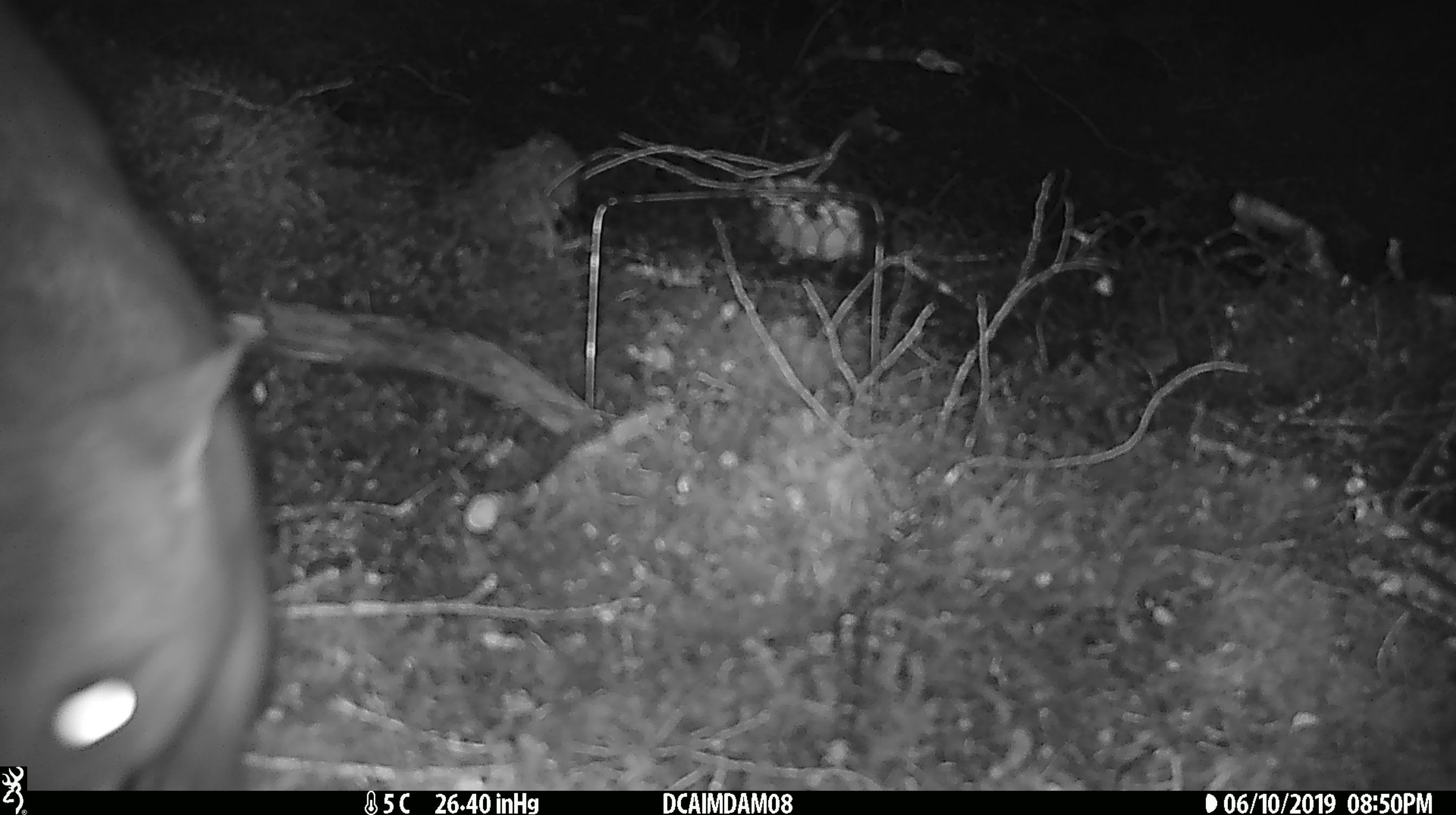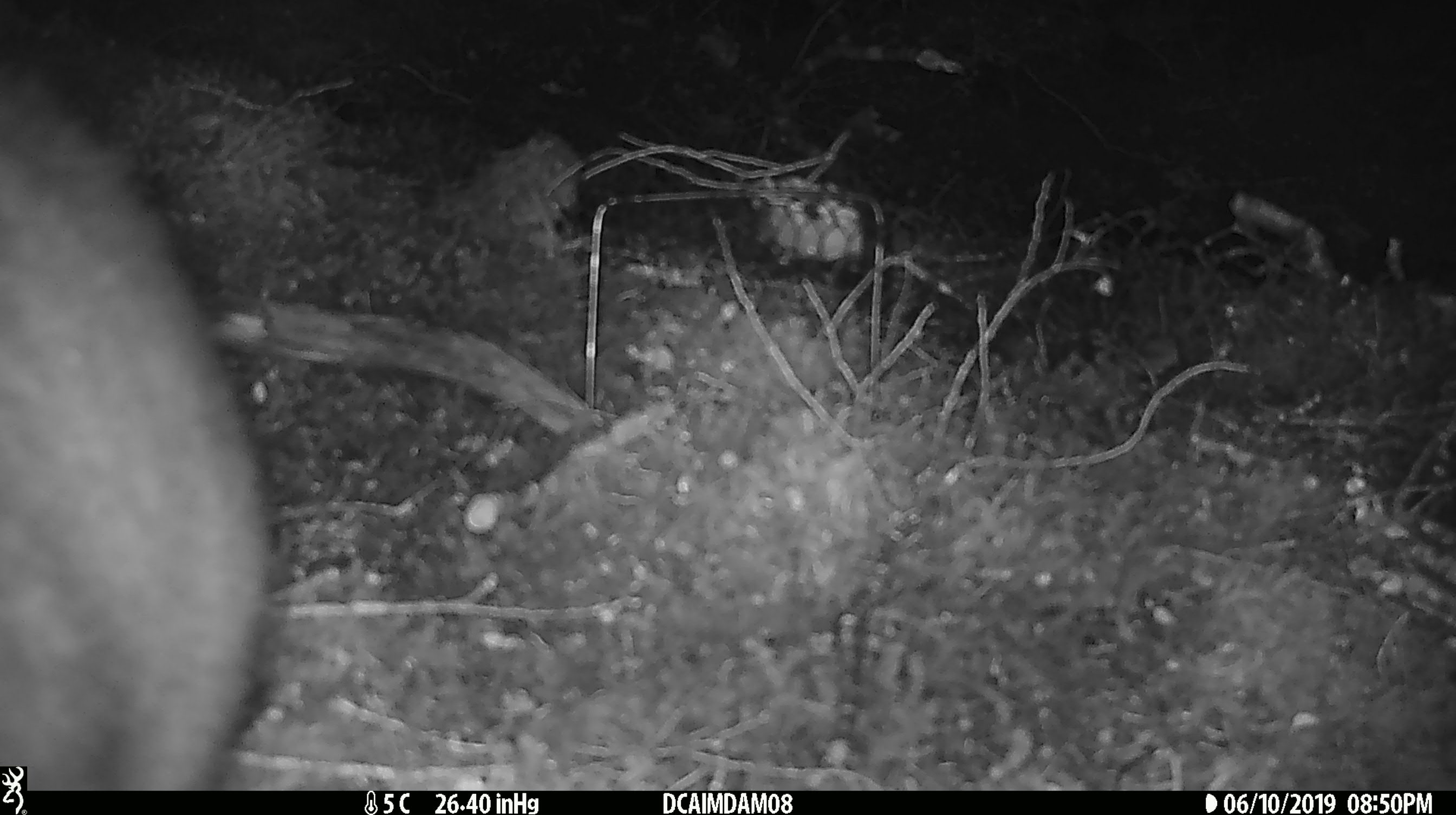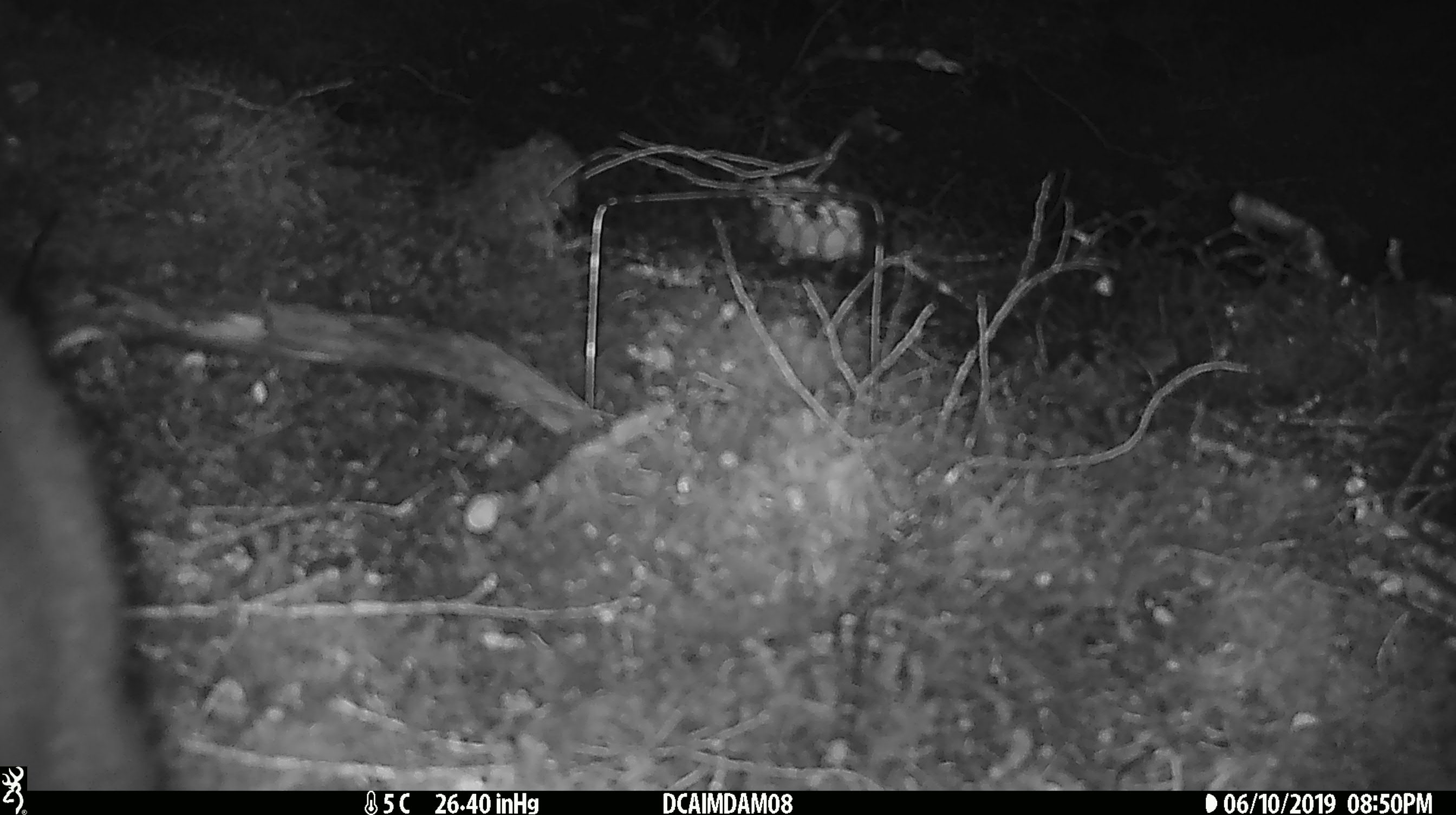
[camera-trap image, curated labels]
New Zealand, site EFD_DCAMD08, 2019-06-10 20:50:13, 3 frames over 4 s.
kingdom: Animalia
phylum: Chordata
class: Mammalia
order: Diprotodontia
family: Phalangeridae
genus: Trichosurus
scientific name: Trichosurus vulpecula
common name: common brushtail possum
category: possum